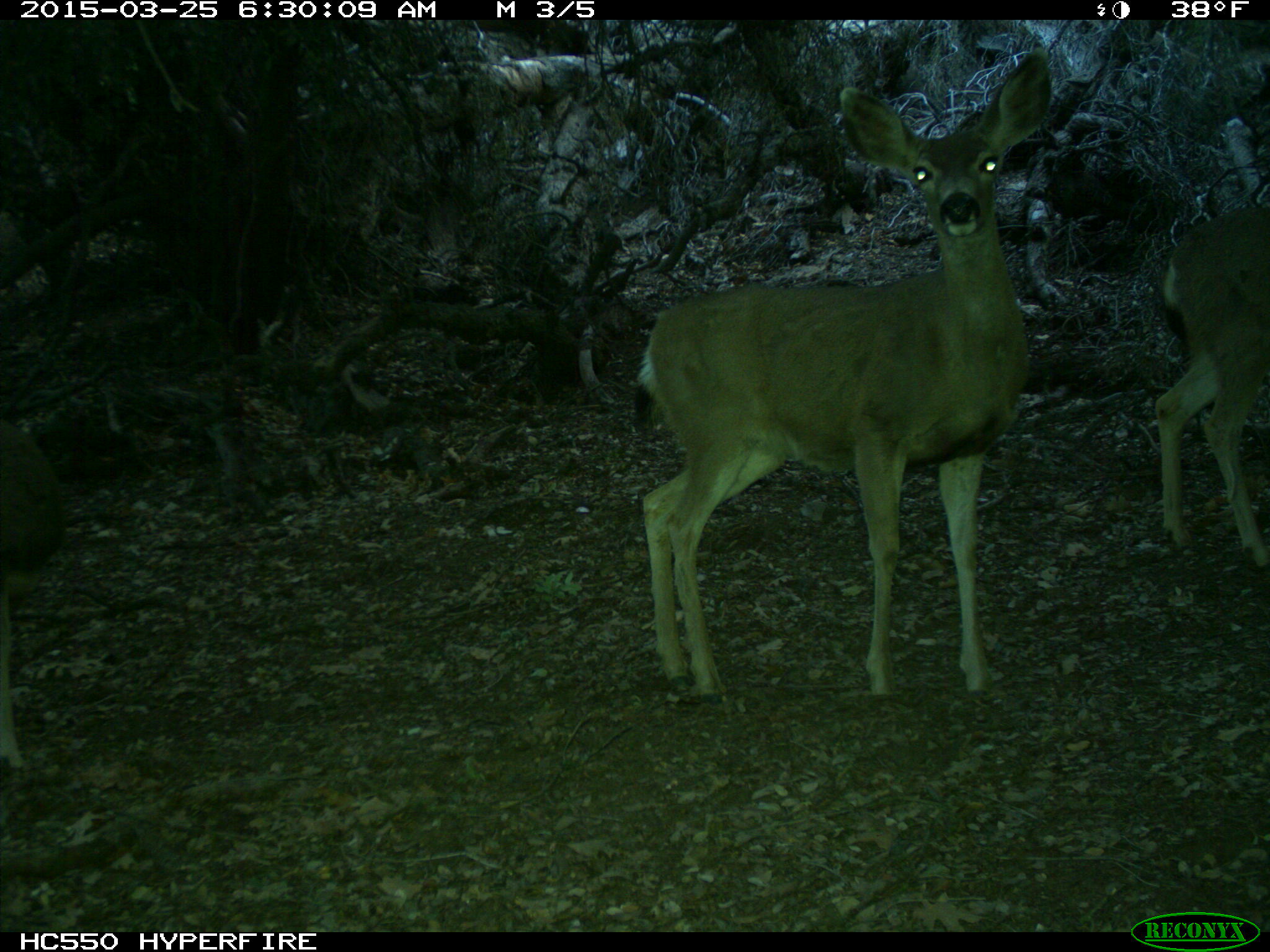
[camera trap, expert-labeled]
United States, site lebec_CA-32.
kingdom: Animalia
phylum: Chordata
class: Mammalia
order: Artiodactyla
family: Cervidae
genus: Odocoileus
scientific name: Odocoileus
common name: deer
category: unidentified deer